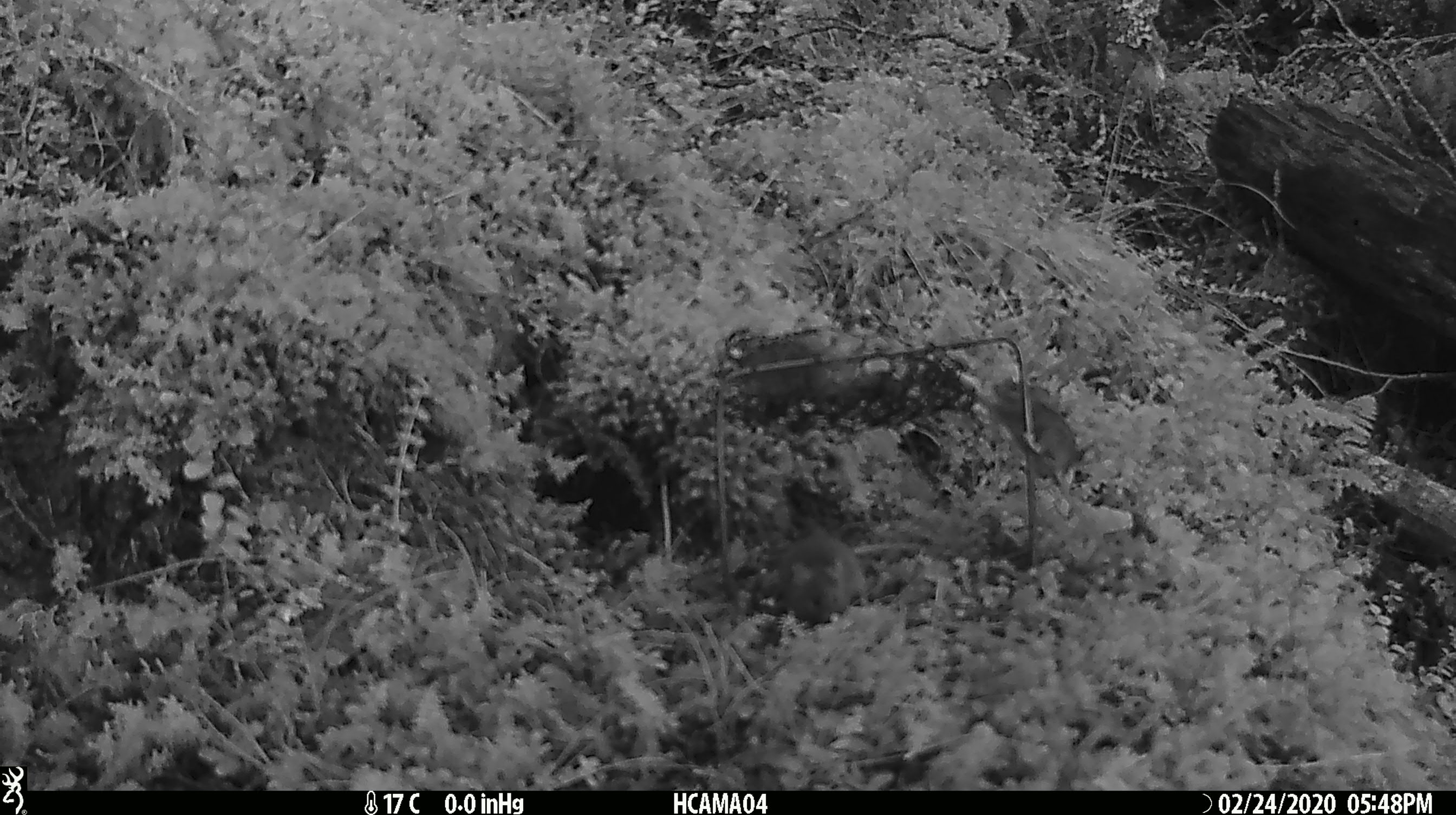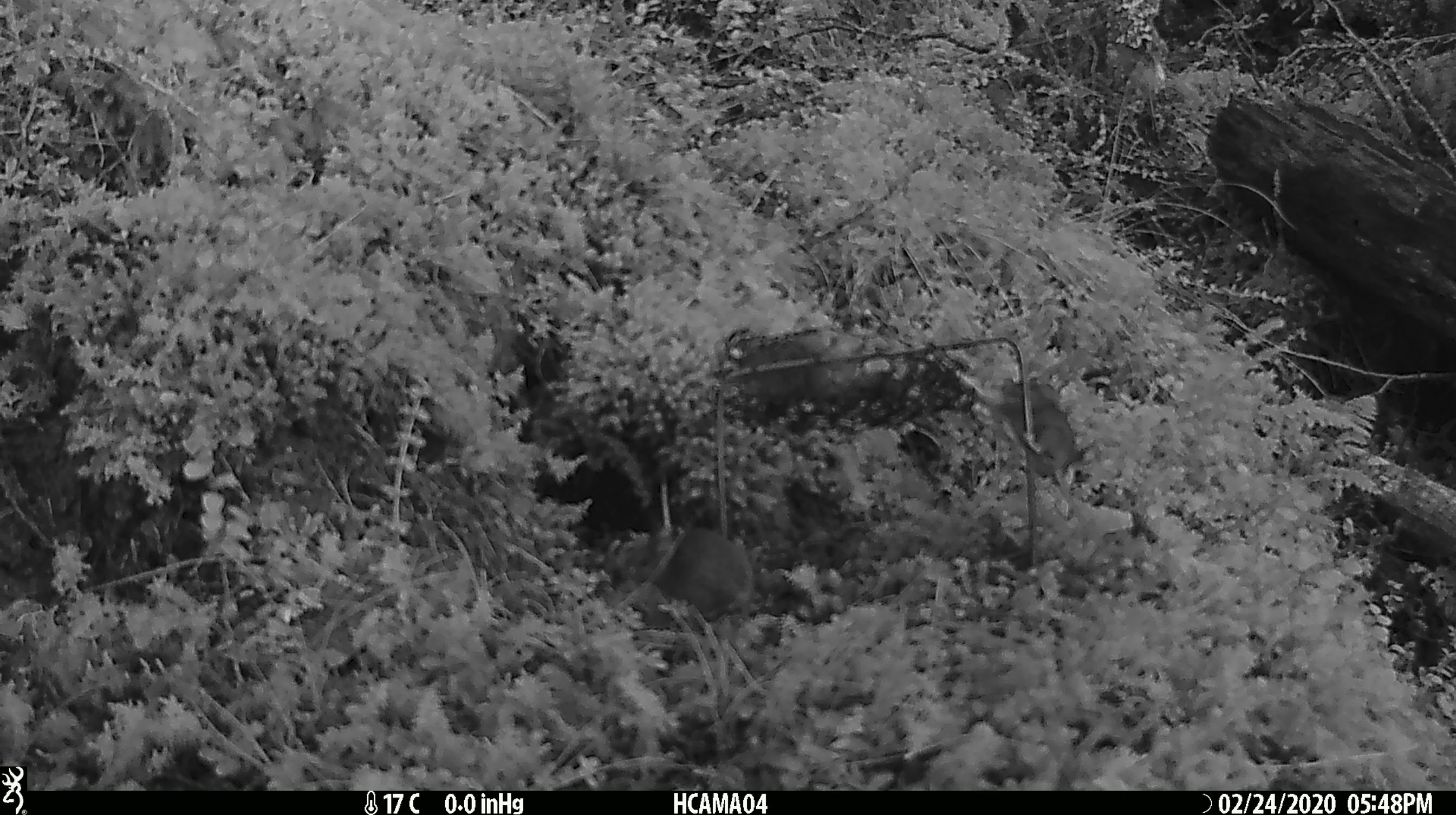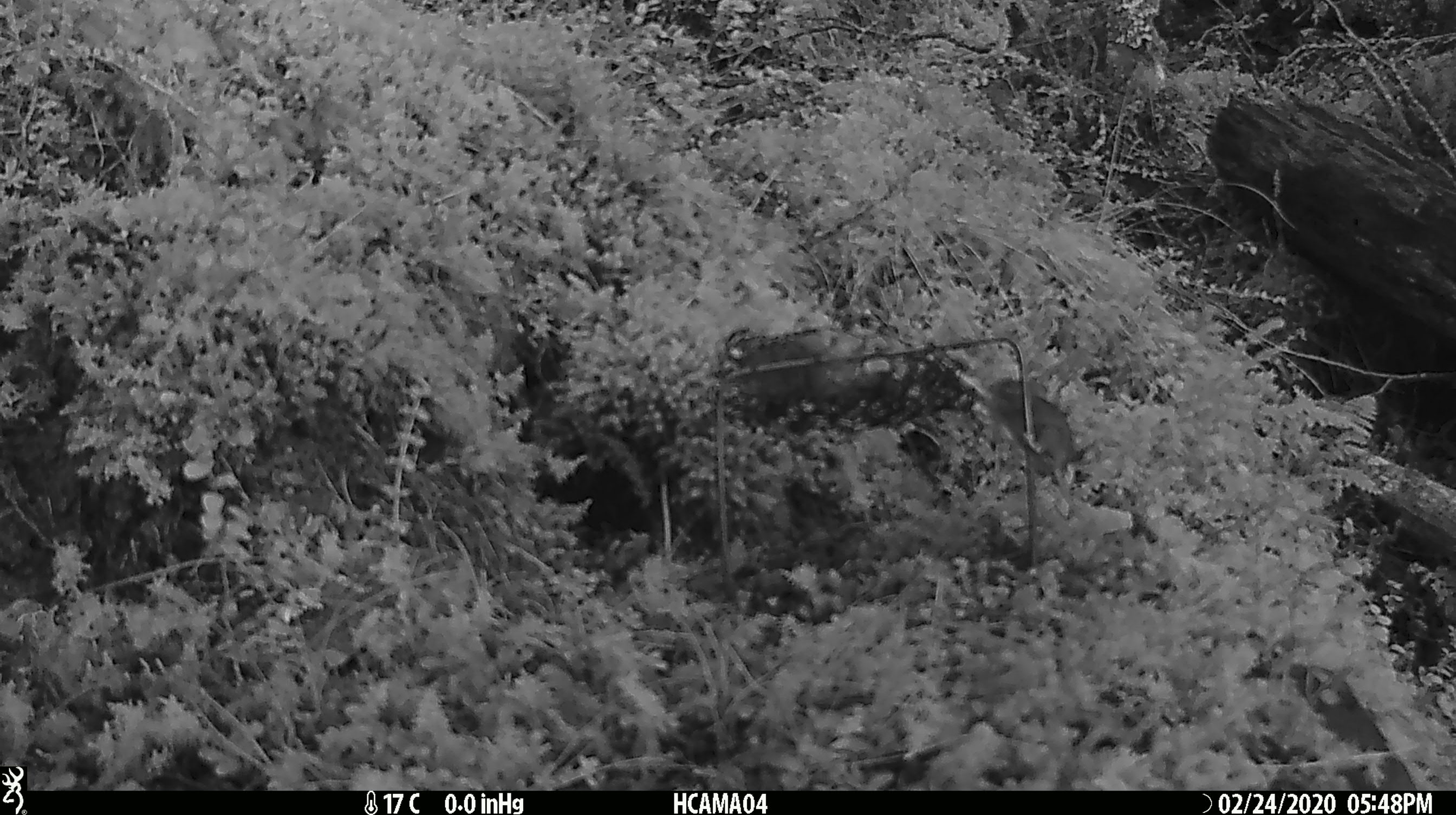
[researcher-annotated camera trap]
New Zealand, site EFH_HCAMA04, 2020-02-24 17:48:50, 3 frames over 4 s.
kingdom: Animalia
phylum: Chordata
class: Mammalia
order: Rodentia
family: Muridae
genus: Mus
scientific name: Mus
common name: mouse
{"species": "mouse (Mus)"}